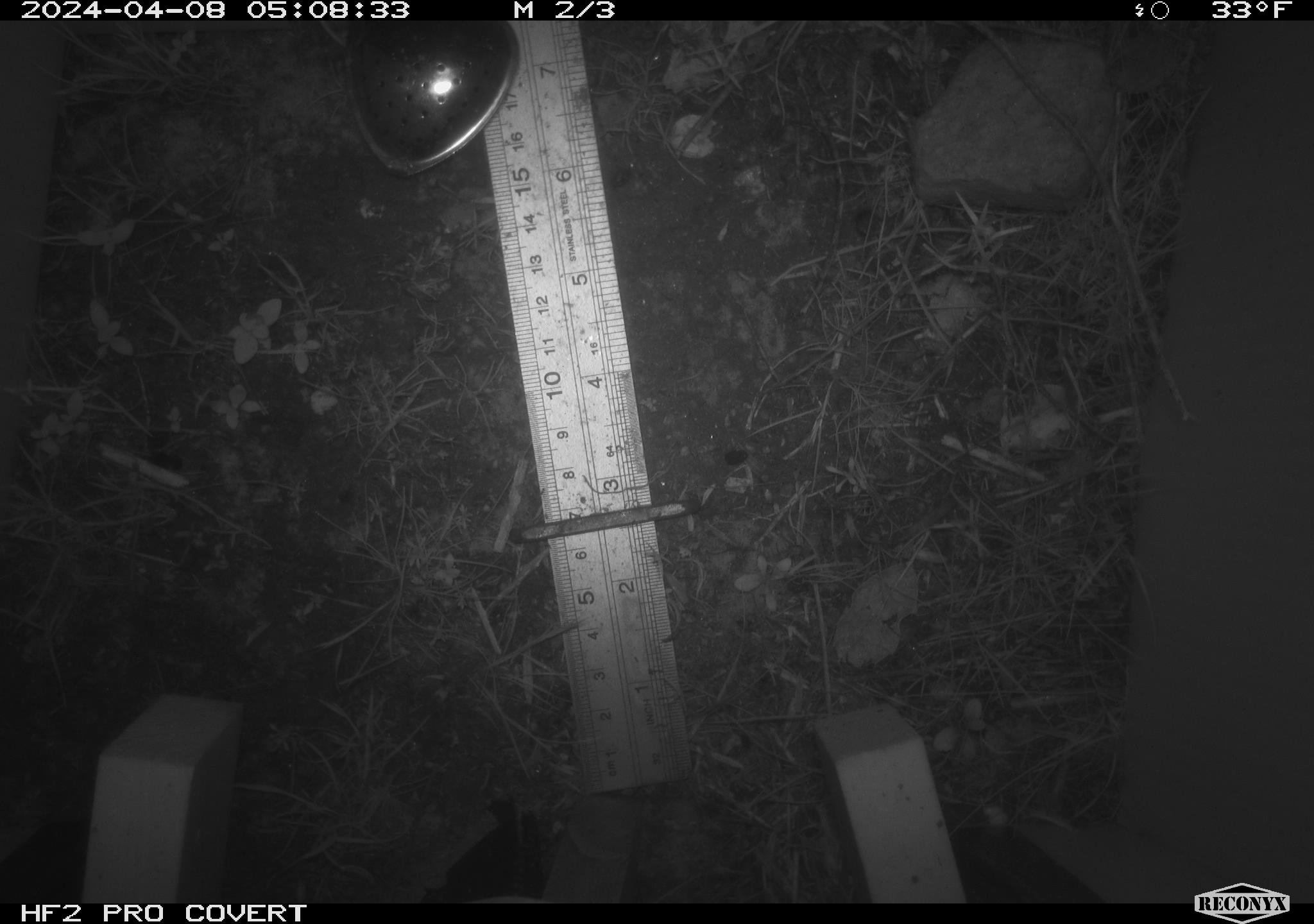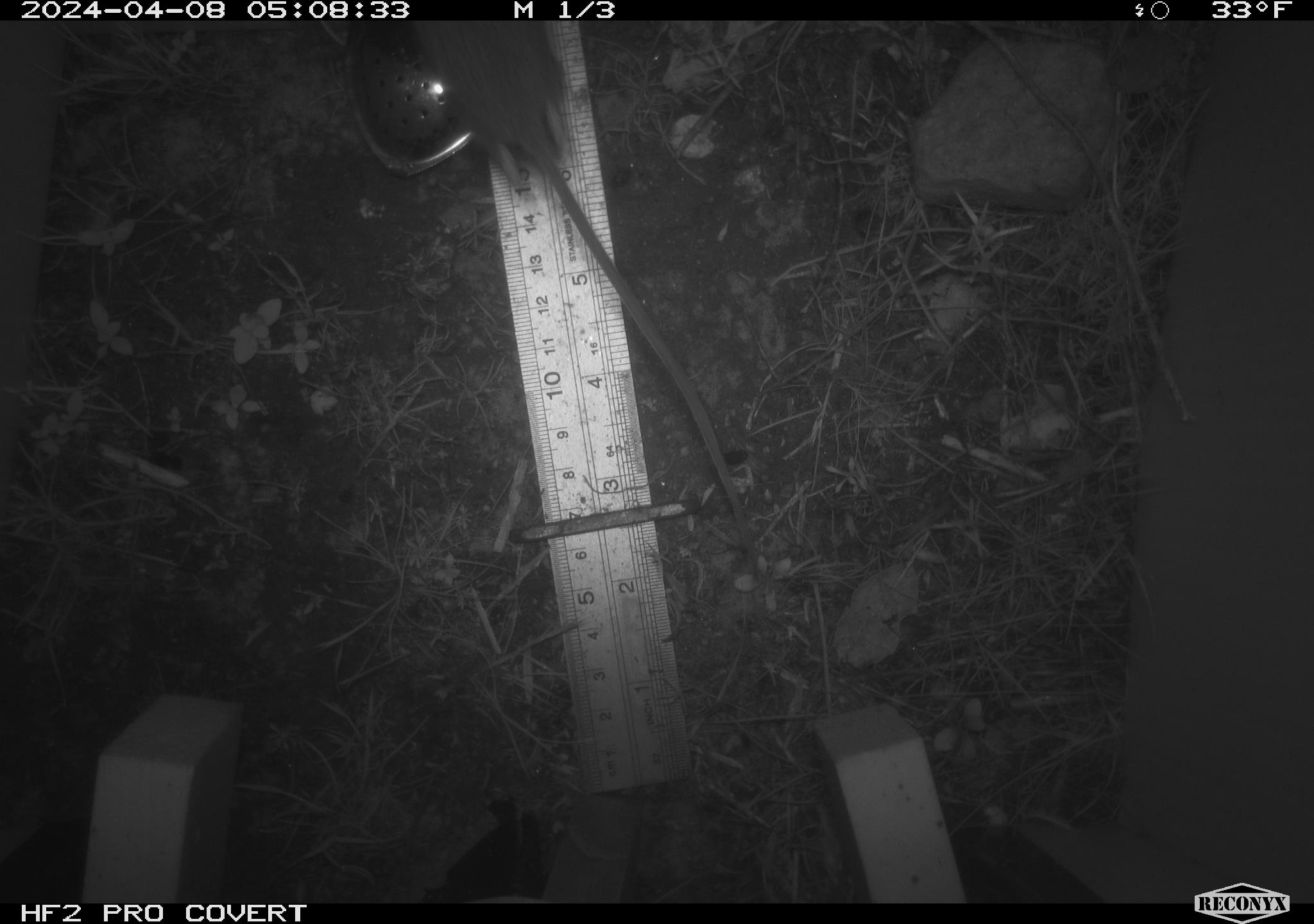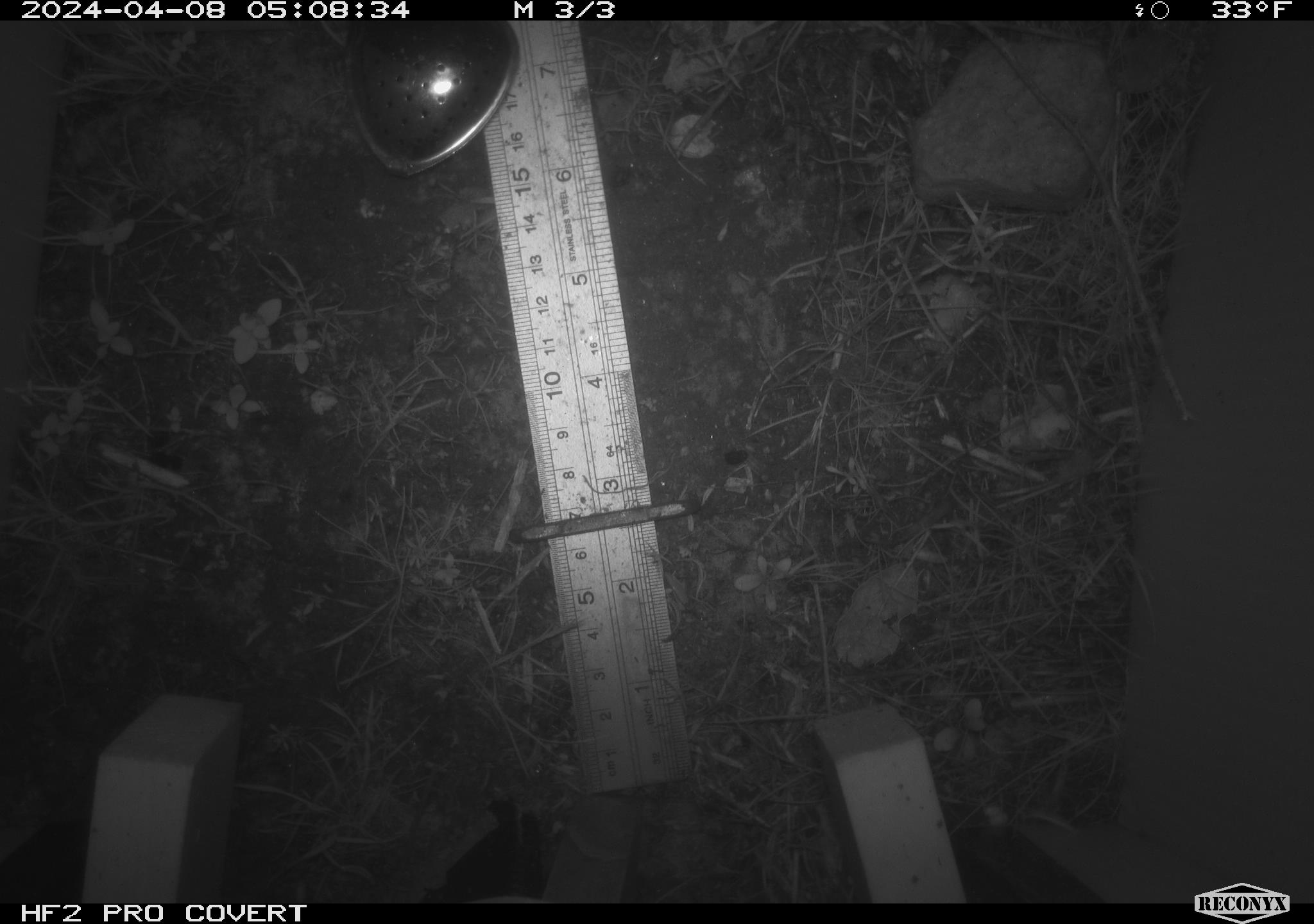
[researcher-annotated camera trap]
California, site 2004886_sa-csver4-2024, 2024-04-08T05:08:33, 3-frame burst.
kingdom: Animalia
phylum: Chordata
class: Mammalia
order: Rodentia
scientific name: Rodentia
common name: mouse species